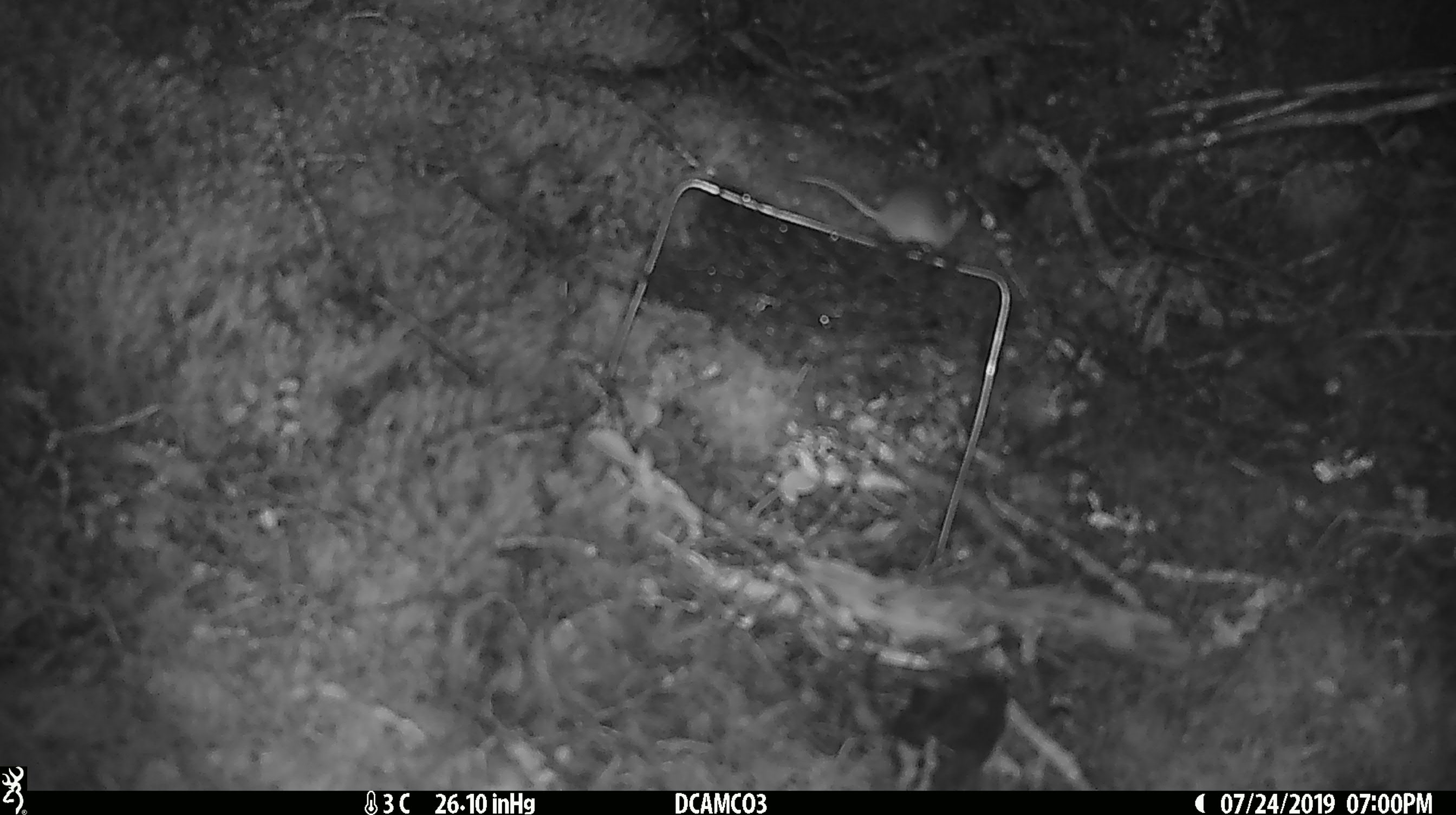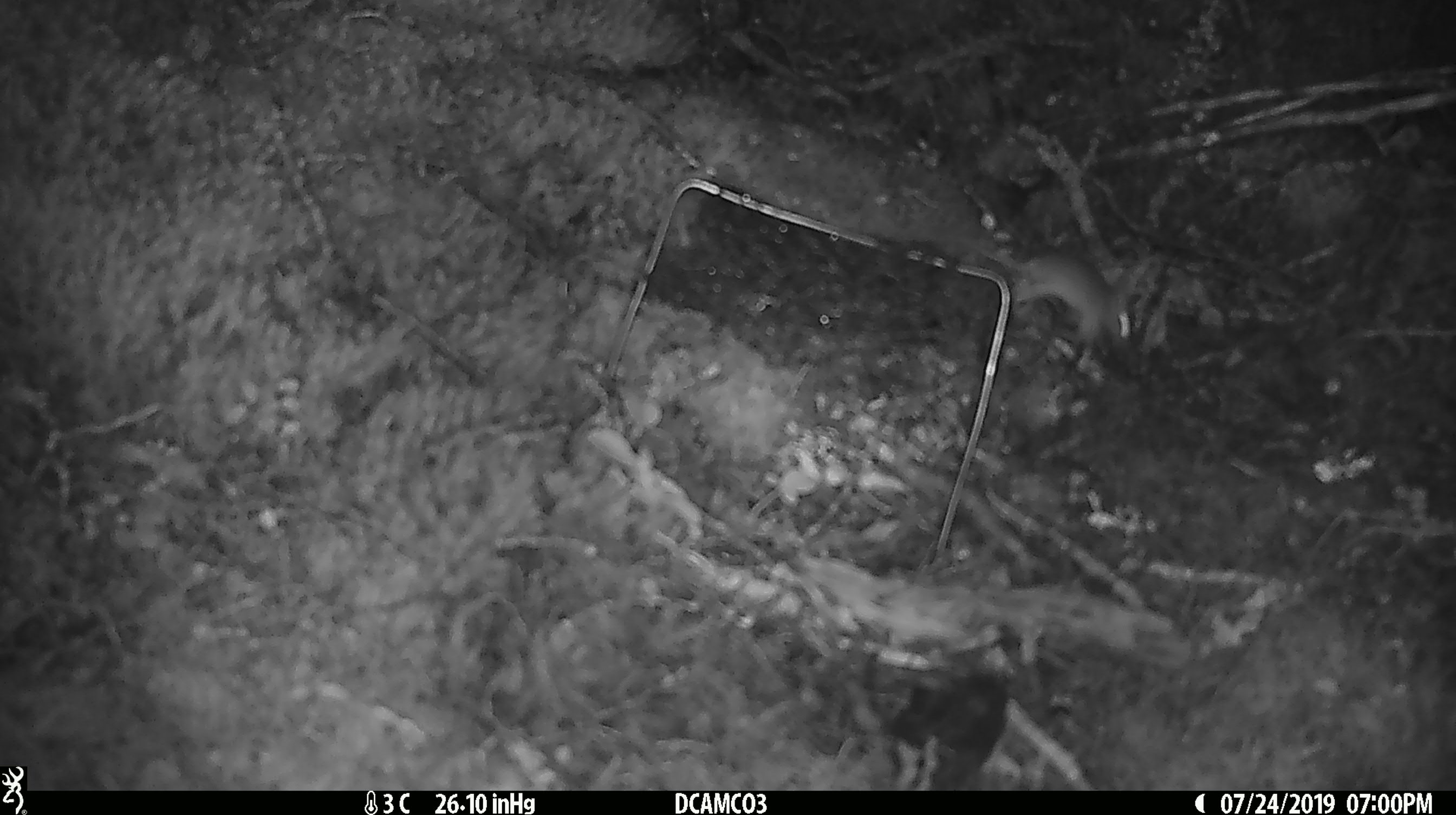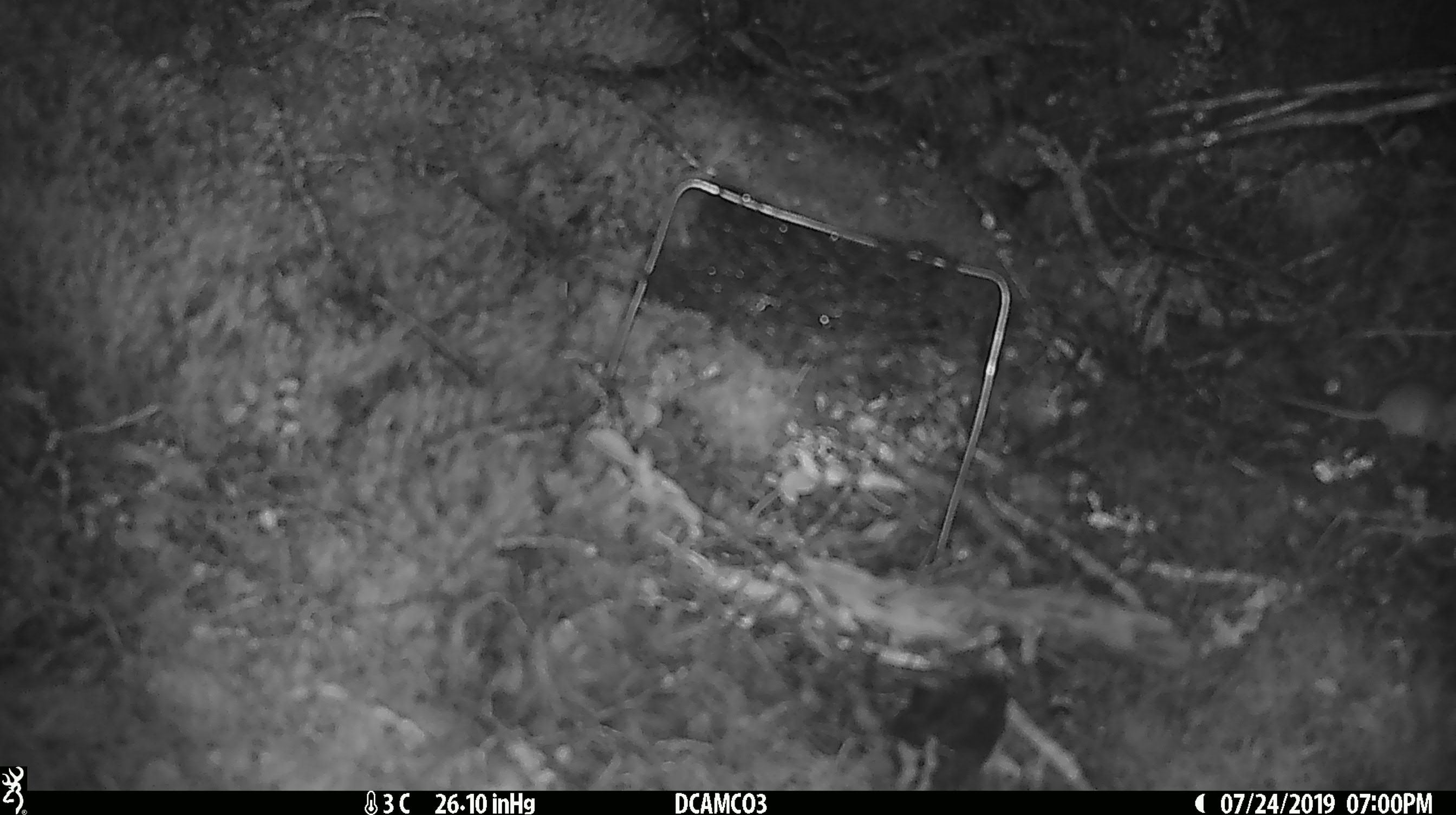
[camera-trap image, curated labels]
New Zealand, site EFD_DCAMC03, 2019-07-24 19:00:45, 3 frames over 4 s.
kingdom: Animalia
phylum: Chordata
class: Mammalia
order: Rodentia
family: Muridae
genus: Mus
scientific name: Mus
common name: mouse